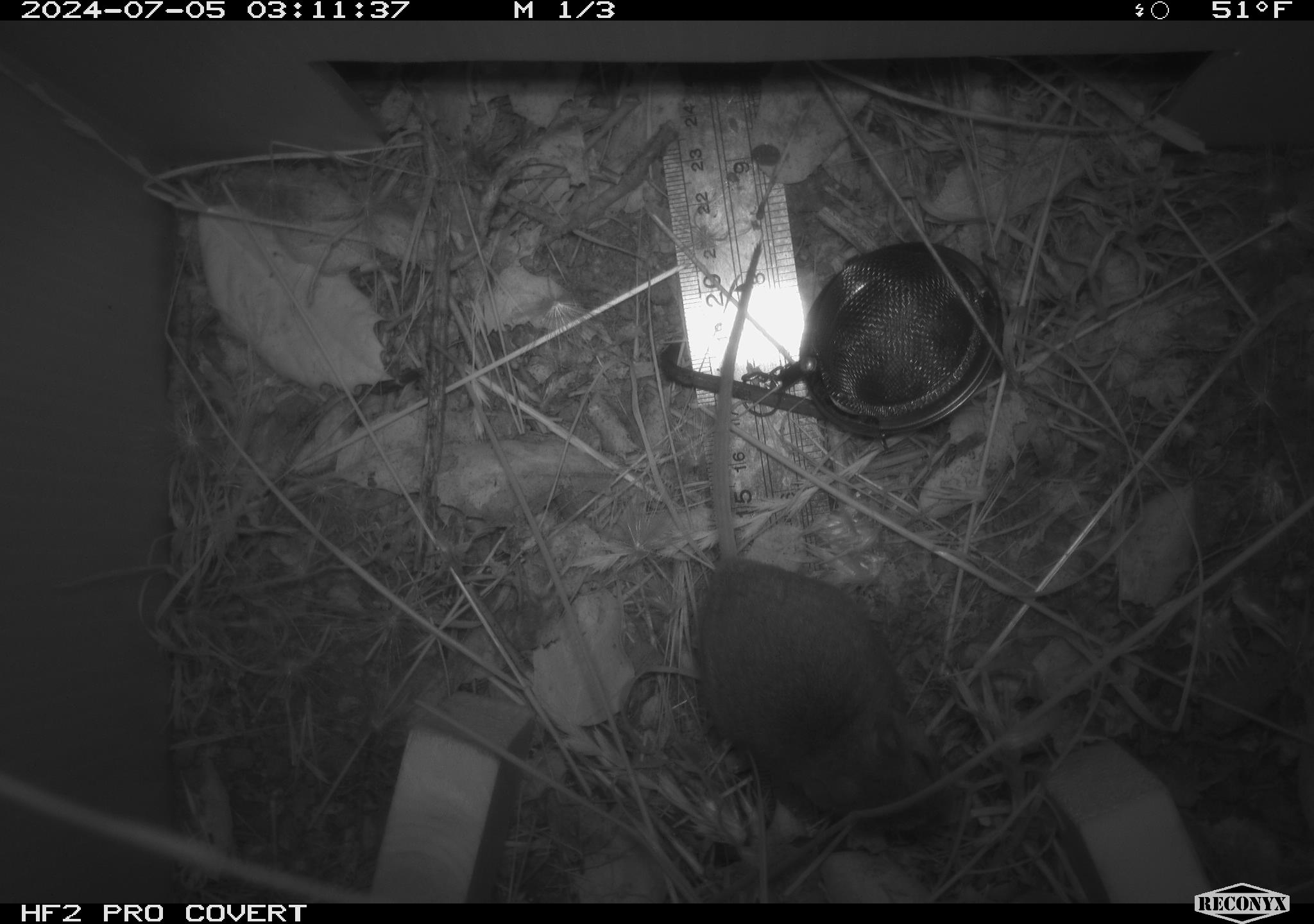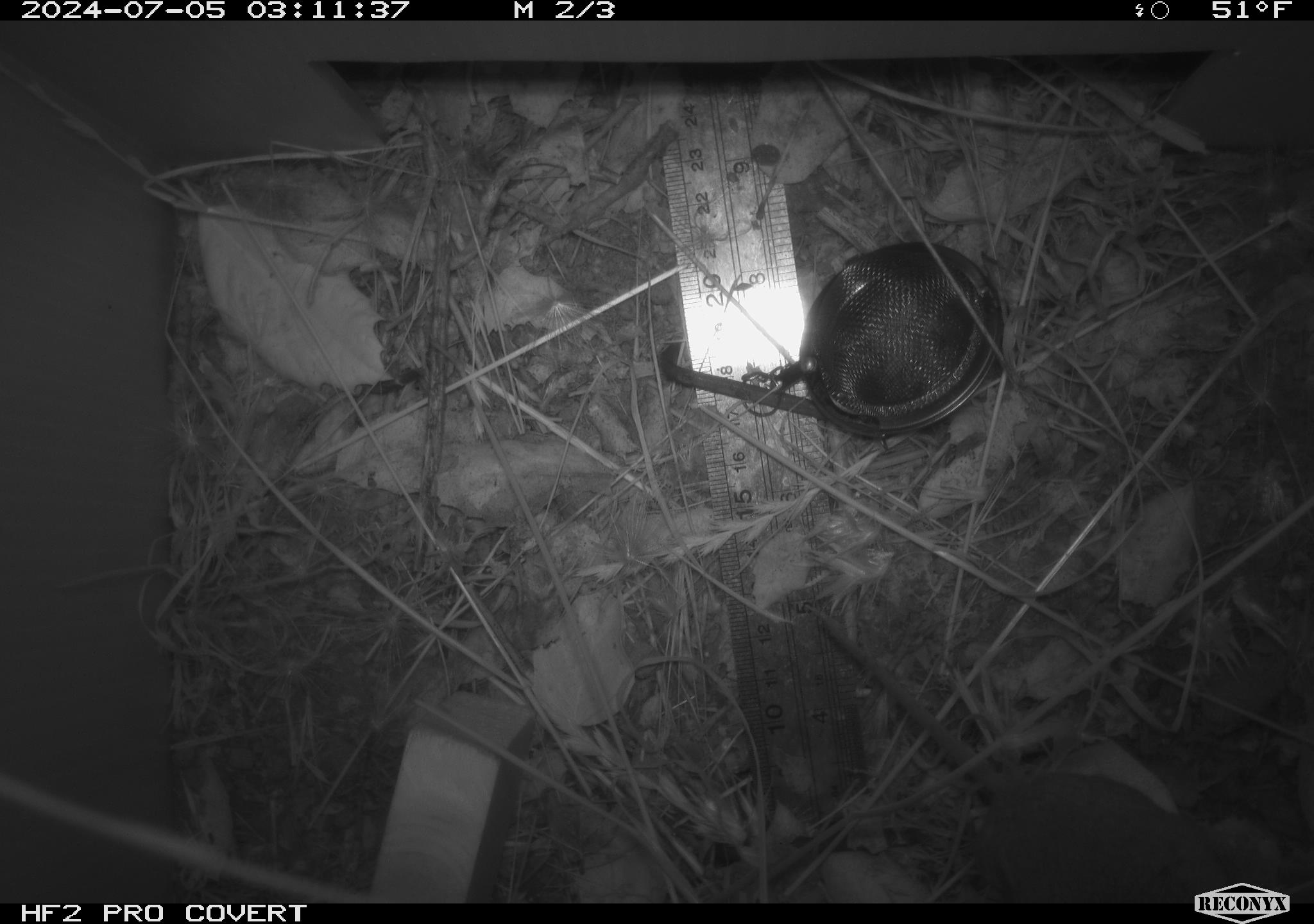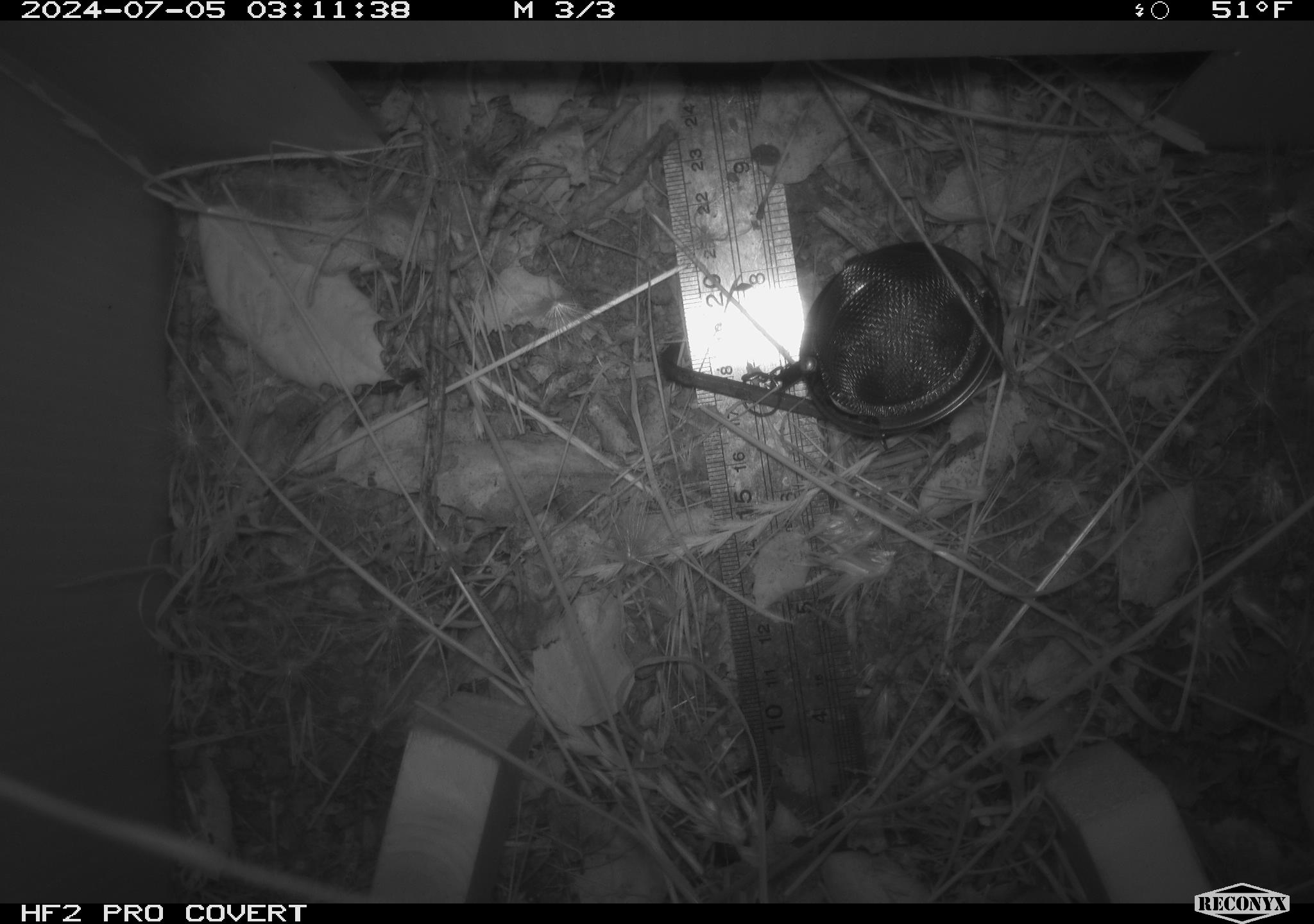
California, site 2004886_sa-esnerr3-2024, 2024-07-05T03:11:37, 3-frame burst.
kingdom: Animalia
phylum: Chordata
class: Mammalia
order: Rodentia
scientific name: Rodentia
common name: rodent